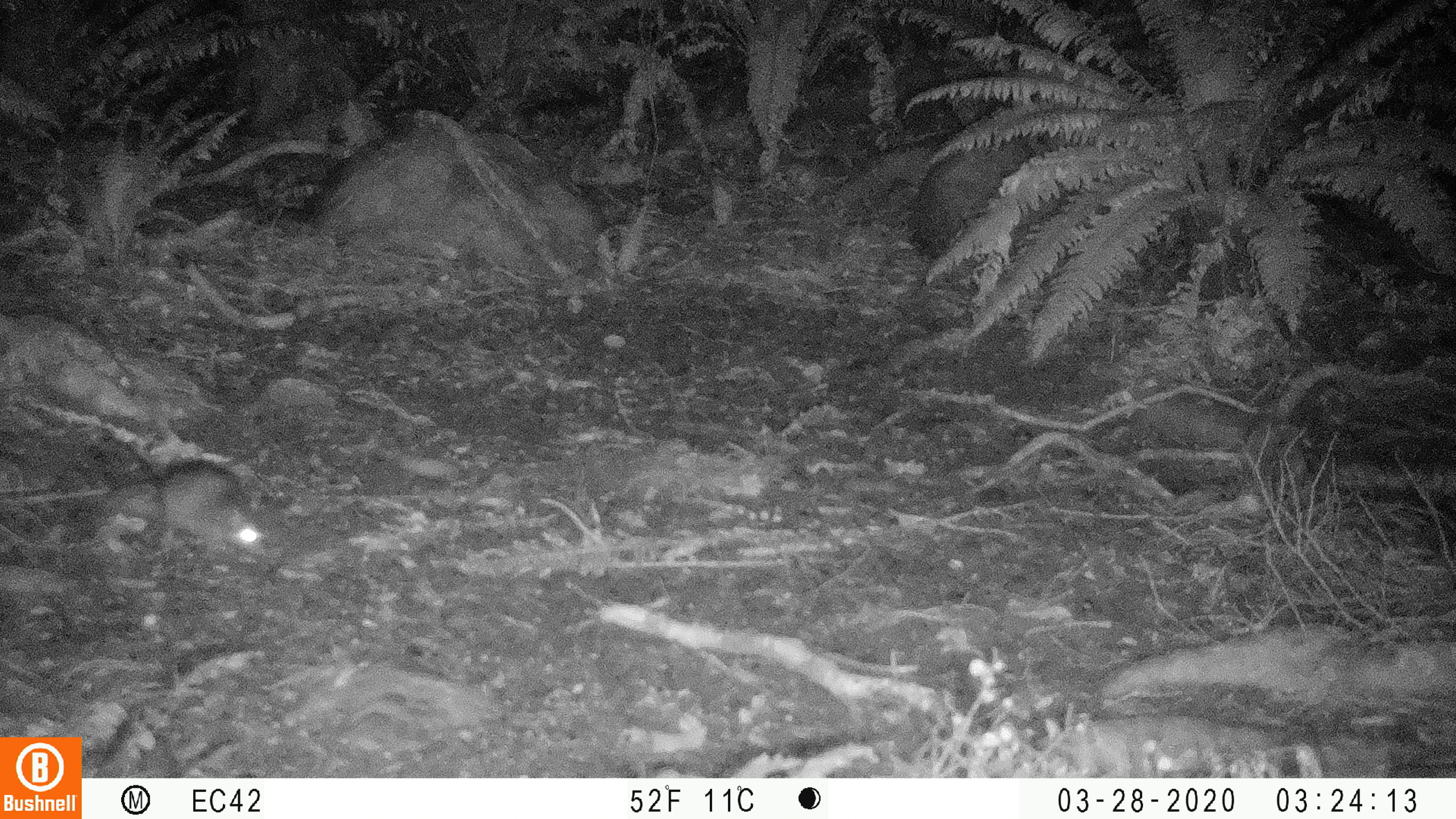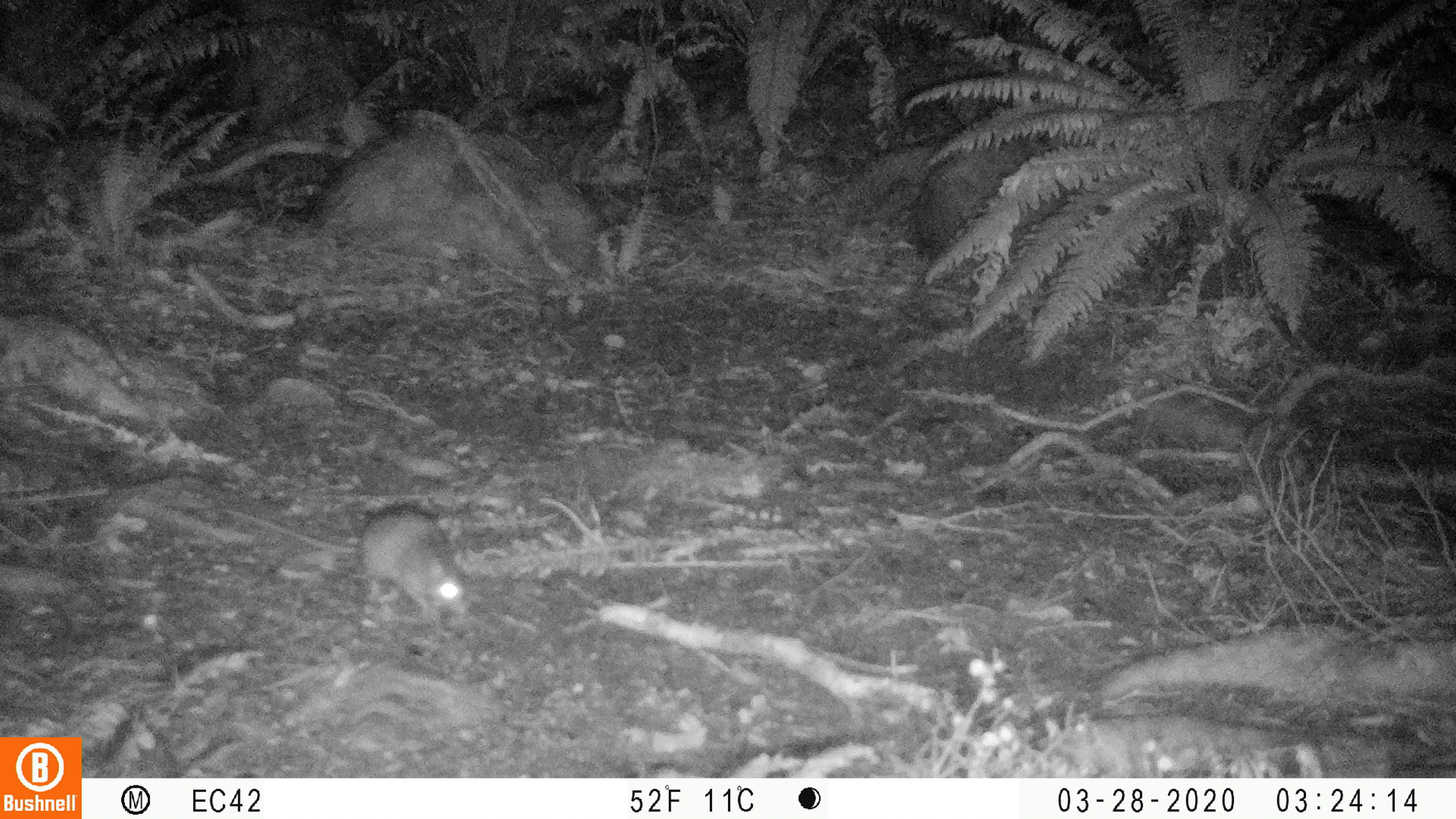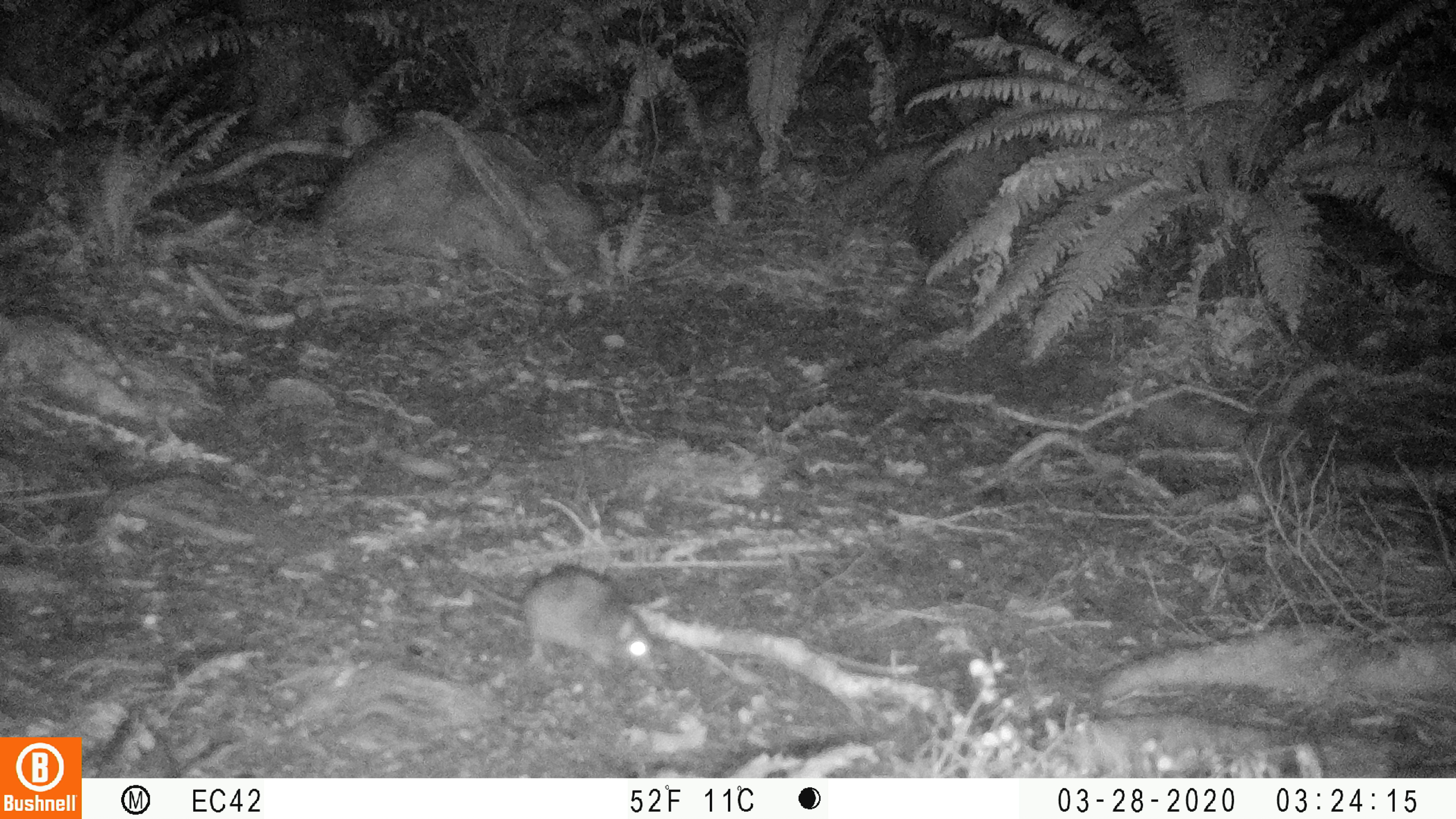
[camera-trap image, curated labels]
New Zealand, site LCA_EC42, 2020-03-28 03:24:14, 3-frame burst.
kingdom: Animalia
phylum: Chordata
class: Mammalia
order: Rodentia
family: Muridae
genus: Rattus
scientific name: Rattus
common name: rat